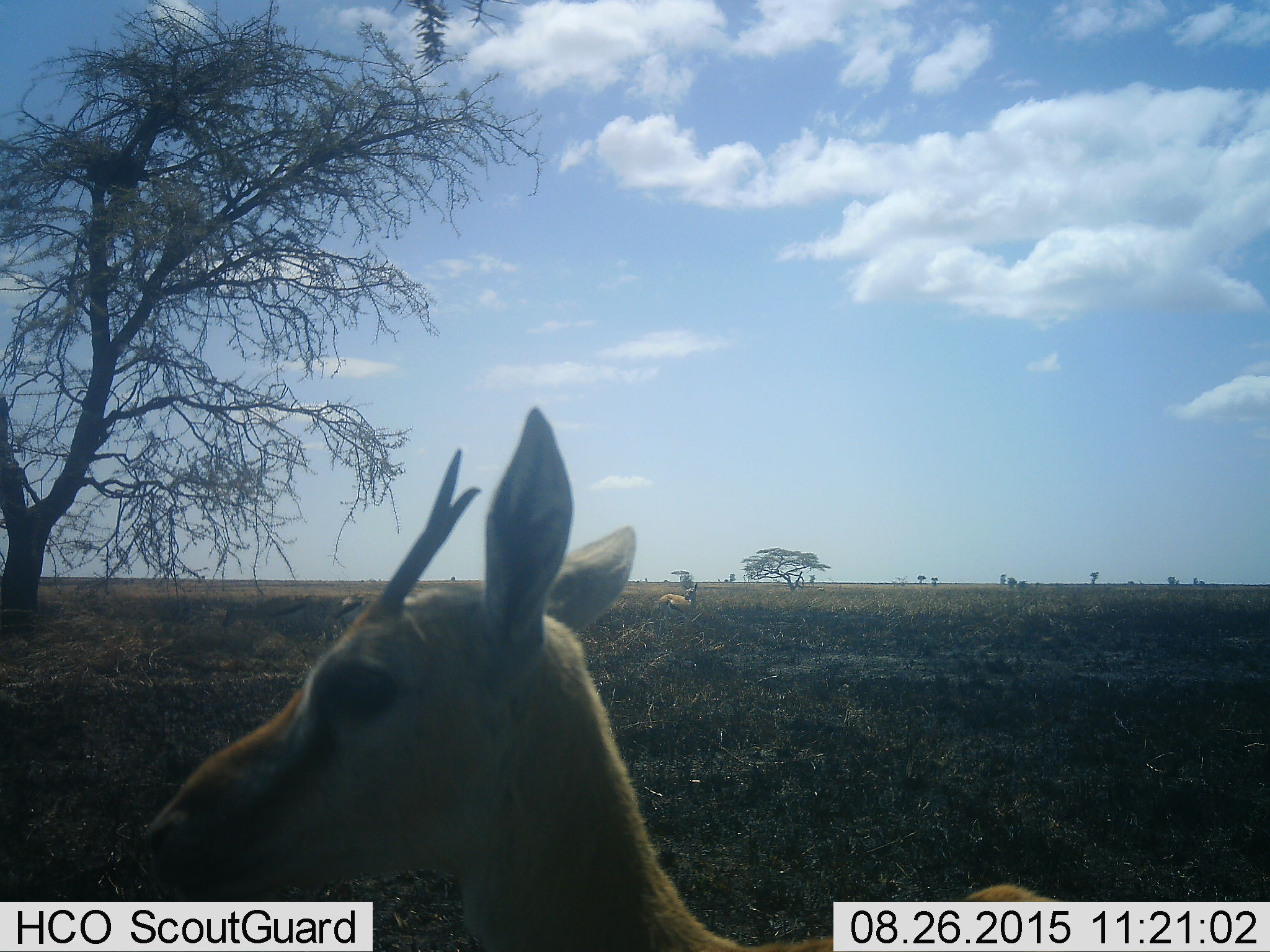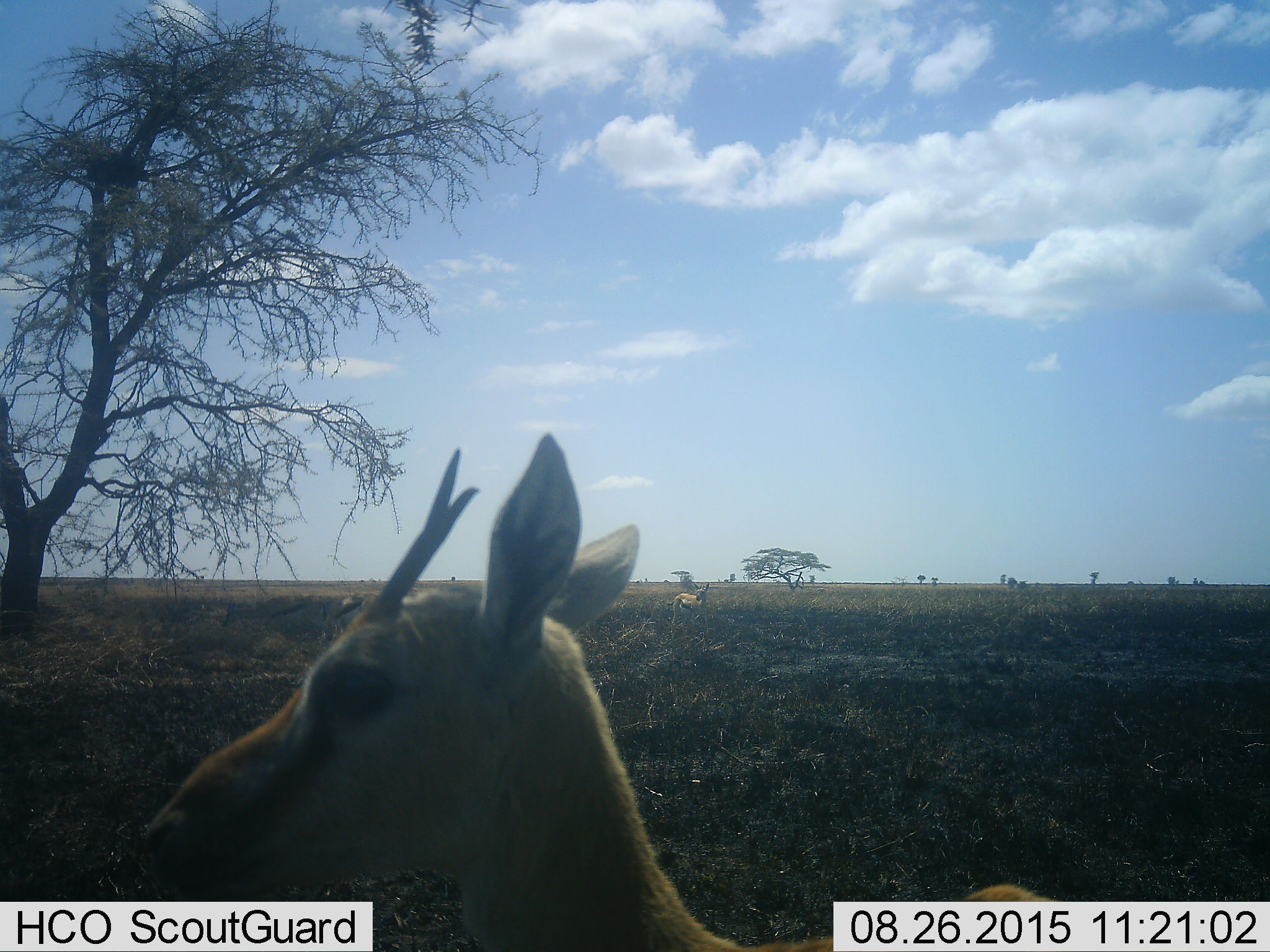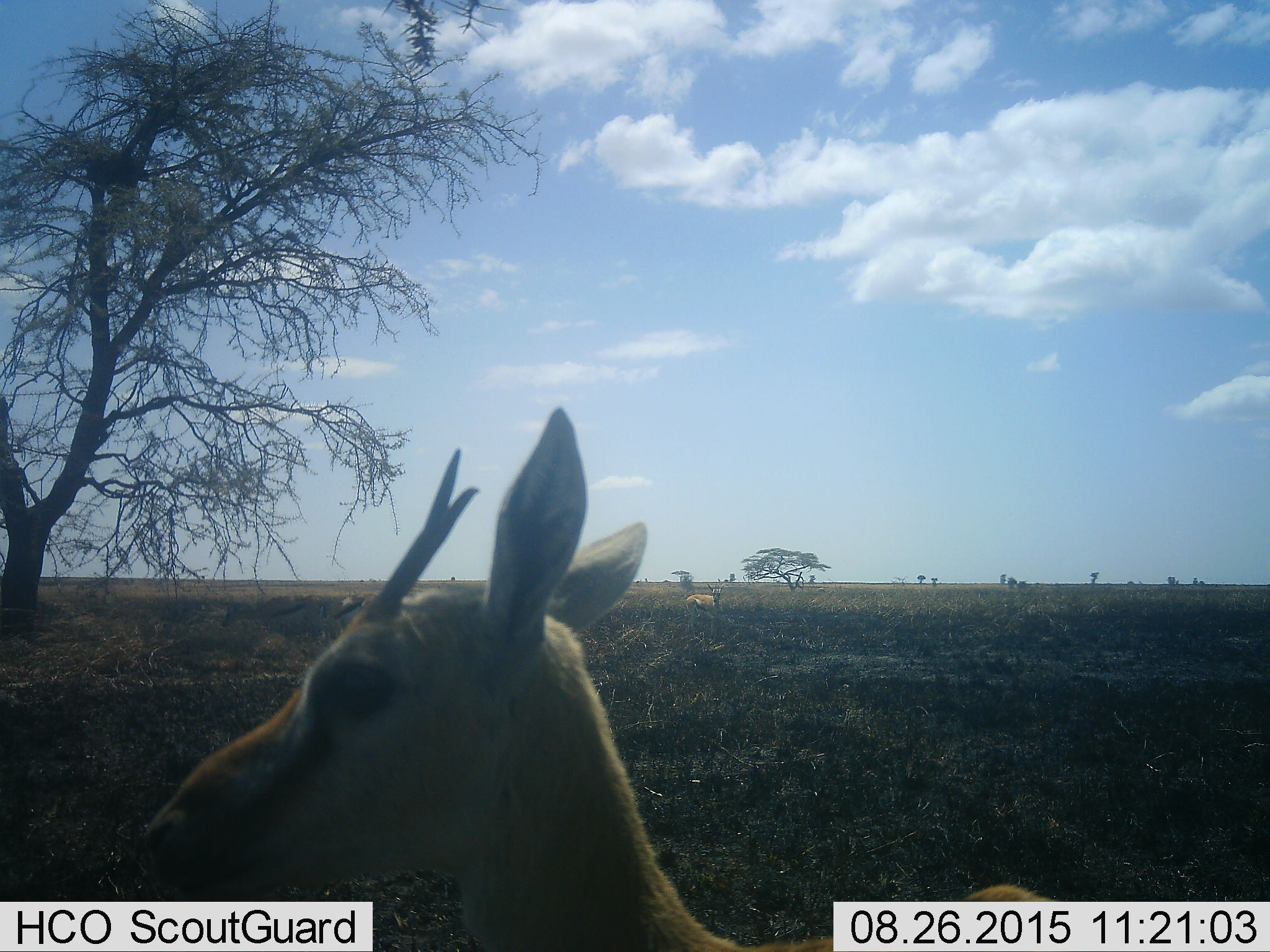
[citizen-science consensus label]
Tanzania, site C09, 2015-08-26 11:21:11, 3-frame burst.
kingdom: Animalia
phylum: Chordata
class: Mammalia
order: Artiodactyla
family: Bovidae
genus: Eudorcas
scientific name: Eudorcas thomsonii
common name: thomson's gazelle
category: gazellethomsons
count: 3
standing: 85%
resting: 15%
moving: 54%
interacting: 0%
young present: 15%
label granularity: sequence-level